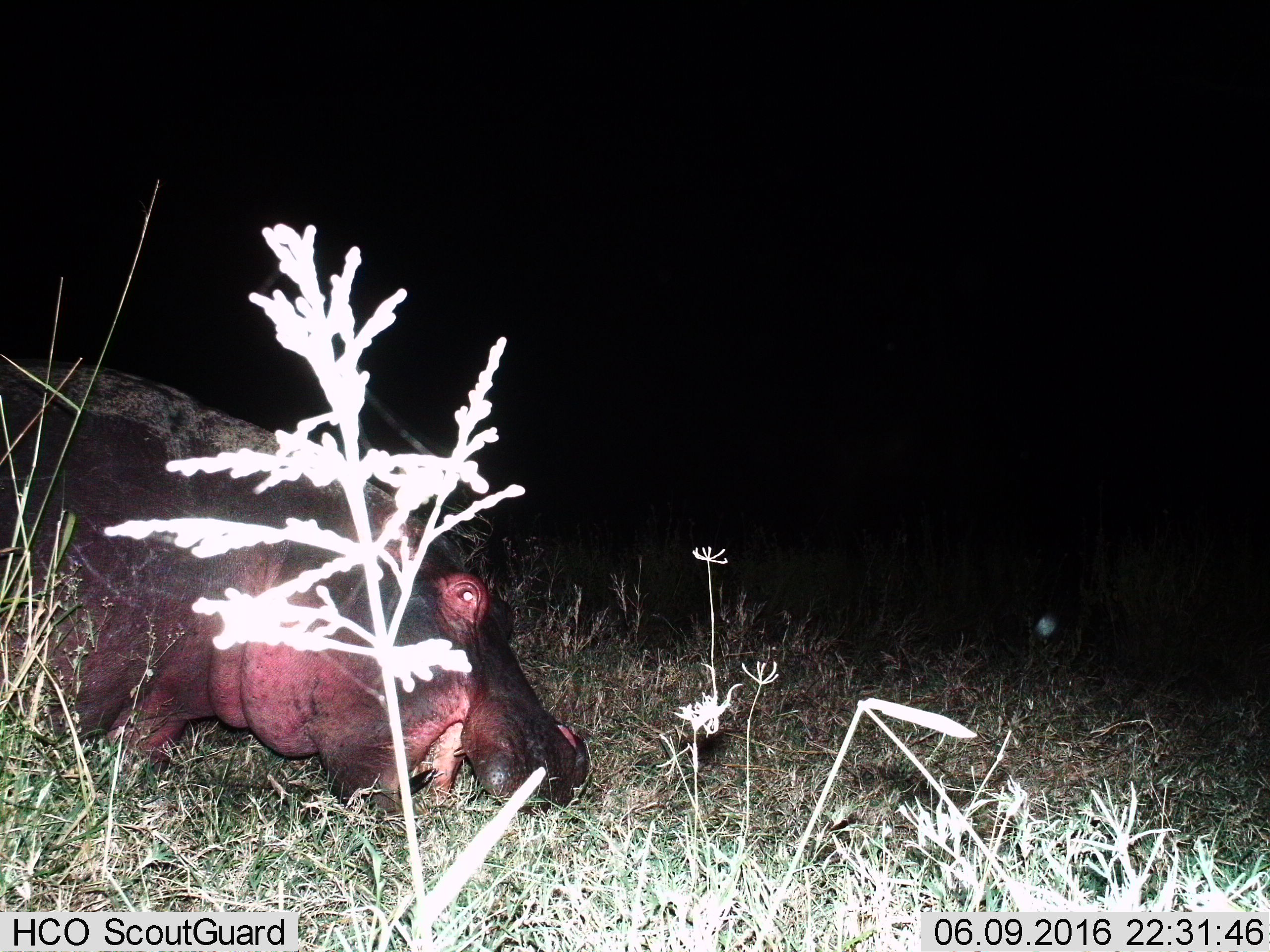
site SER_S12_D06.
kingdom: Animalia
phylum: Chordata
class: Mammalia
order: Artiodactyla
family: Hippopotamidae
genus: Hippopotamus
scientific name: Hippopotamus amphibius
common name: hippopotamus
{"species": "hippopotamus (Hippopotamus amphibius)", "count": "1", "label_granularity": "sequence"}